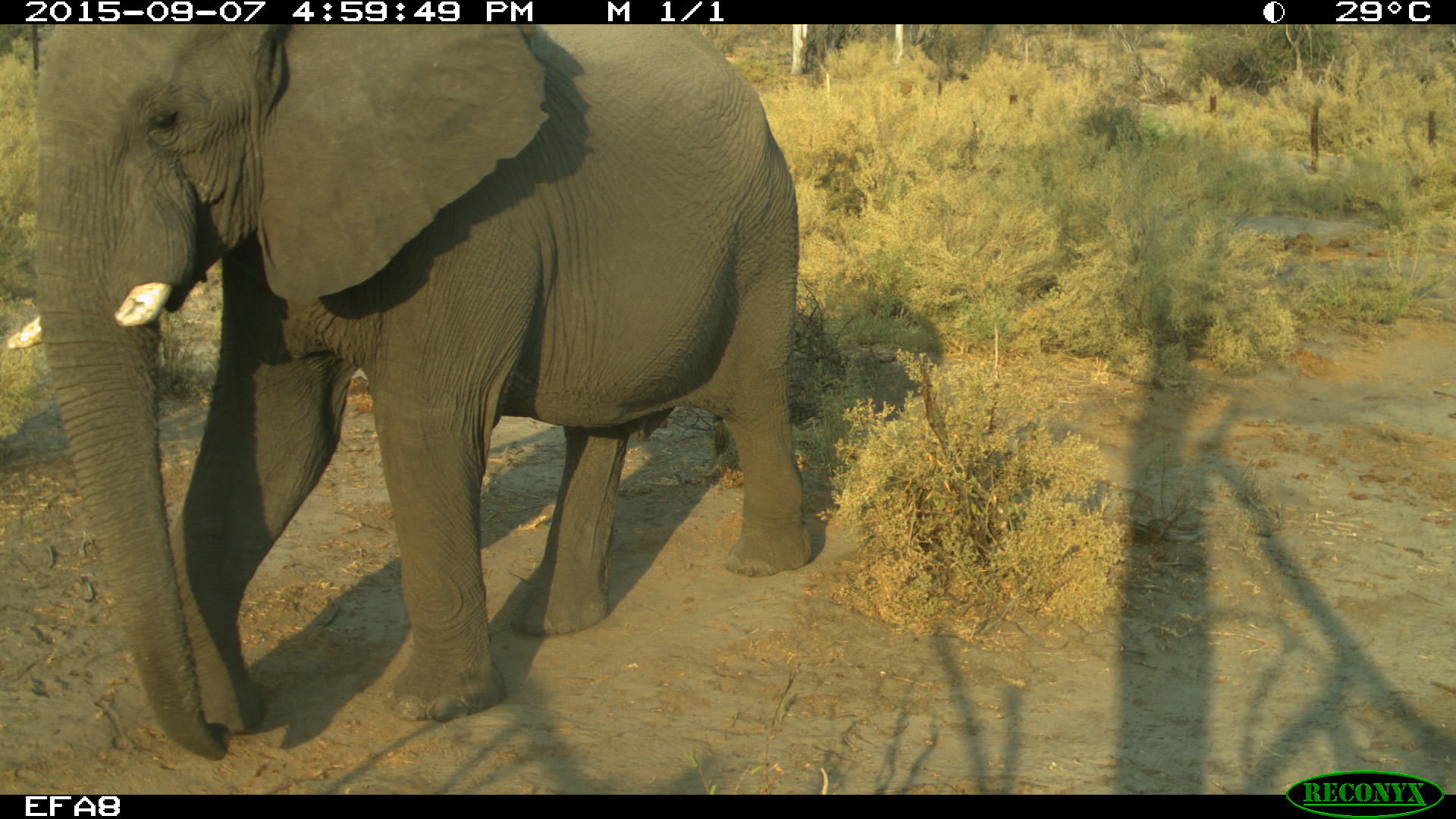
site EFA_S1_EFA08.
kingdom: Animalia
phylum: Chordata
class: Mammalia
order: Proboscidea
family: Elephantidae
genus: Loxodonta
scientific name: Loxodonta africana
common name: african bush elephant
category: elephant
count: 1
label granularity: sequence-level